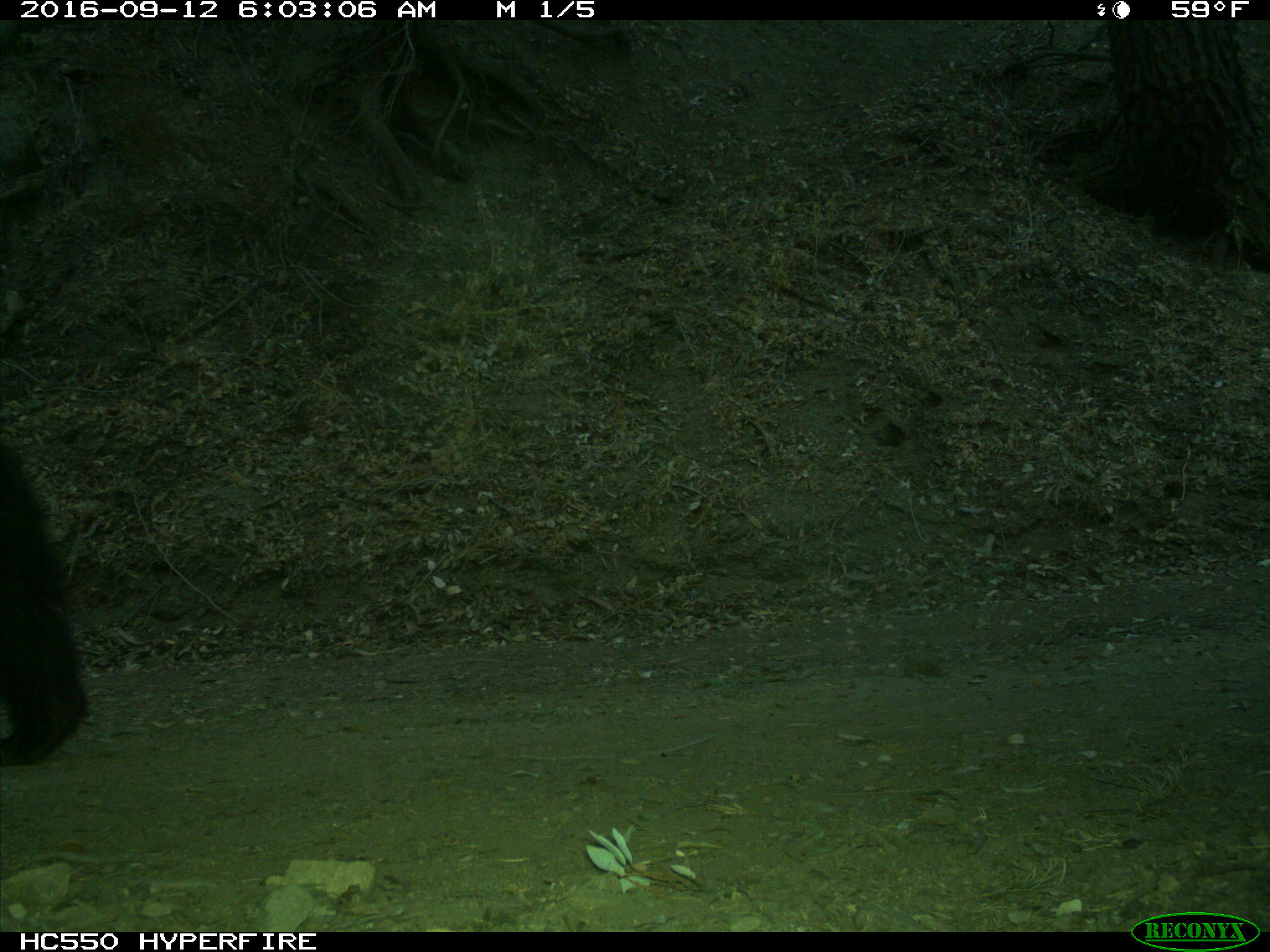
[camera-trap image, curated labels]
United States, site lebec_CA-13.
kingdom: Animalia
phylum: Chordata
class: Mammalia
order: Carnivora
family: Ursidae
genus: Ursus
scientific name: Ursus americanus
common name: american black bear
Ursus americanus (american black bear).